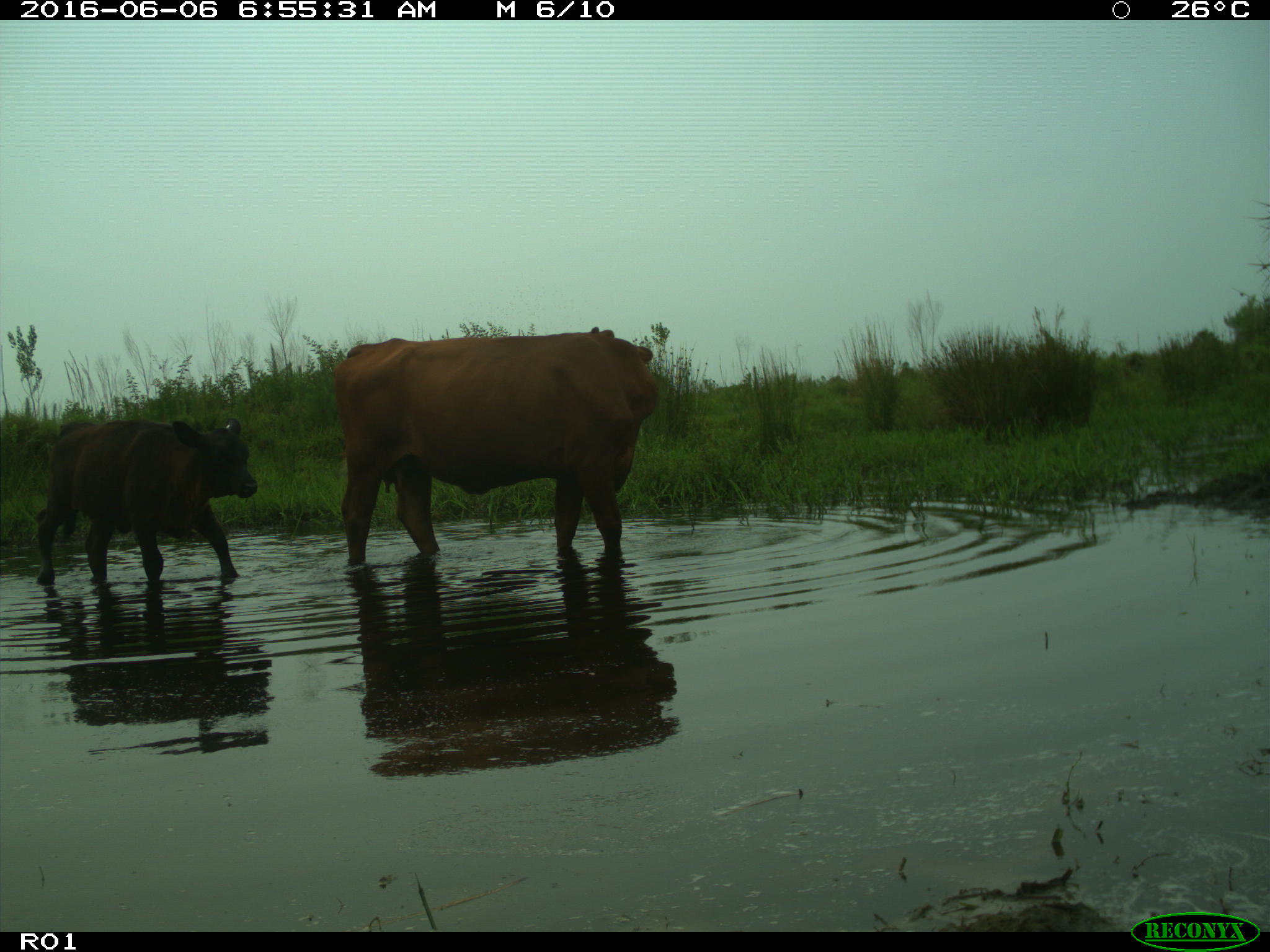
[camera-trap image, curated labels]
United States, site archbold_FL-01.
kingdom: Animalia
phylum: Chordata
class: Mammalia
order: Artiodactyla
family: Bovidae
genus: Bos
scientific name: Bos taurus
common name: domestic cow